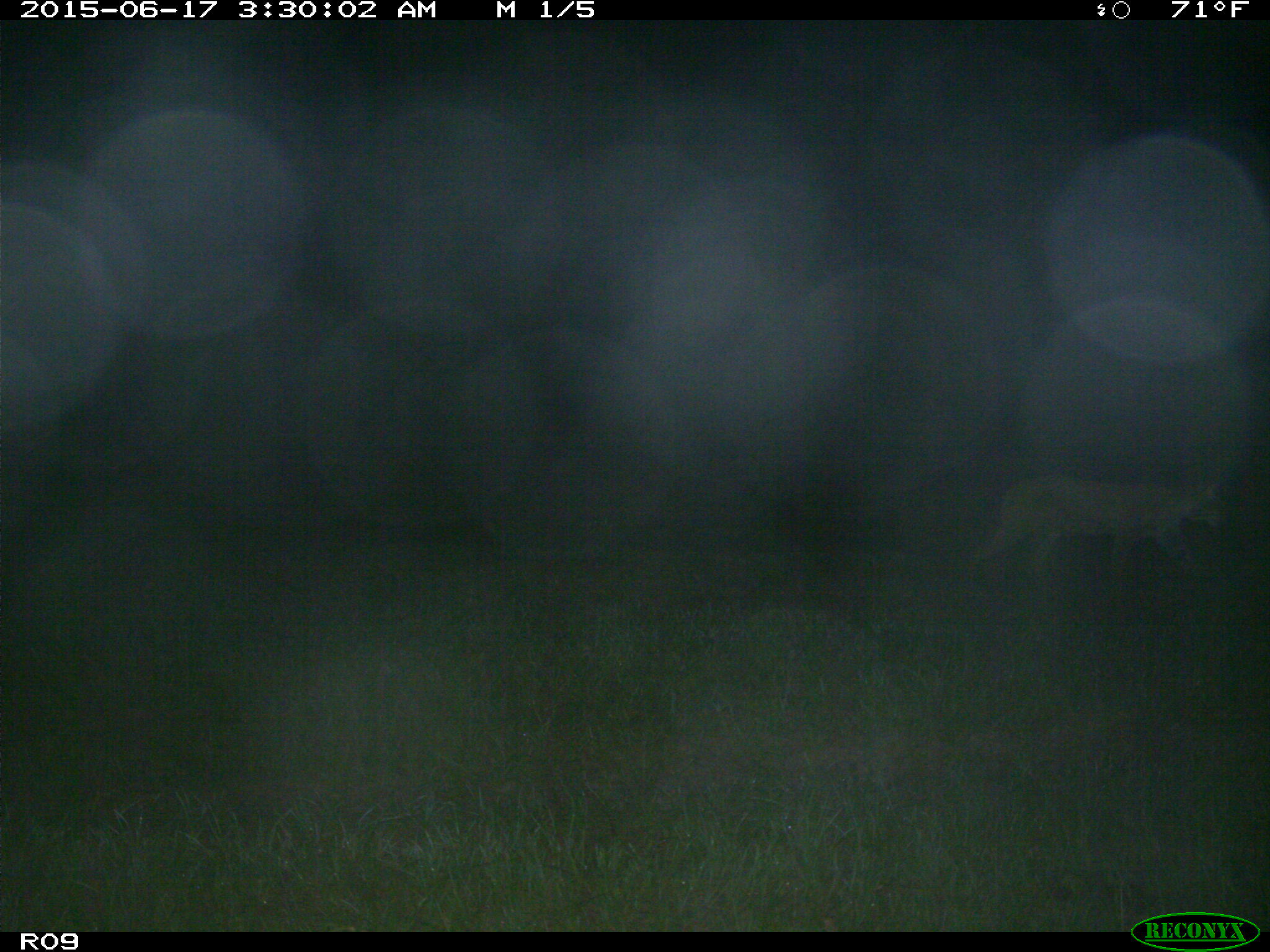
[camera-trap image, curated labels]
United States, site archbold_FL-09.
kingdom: Animalia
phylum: Chordata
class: Mammalia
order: Carnivora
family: Felidae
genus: Lynx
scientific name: Lynx rufus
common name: bobcat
Lynx rufus (bobcat).